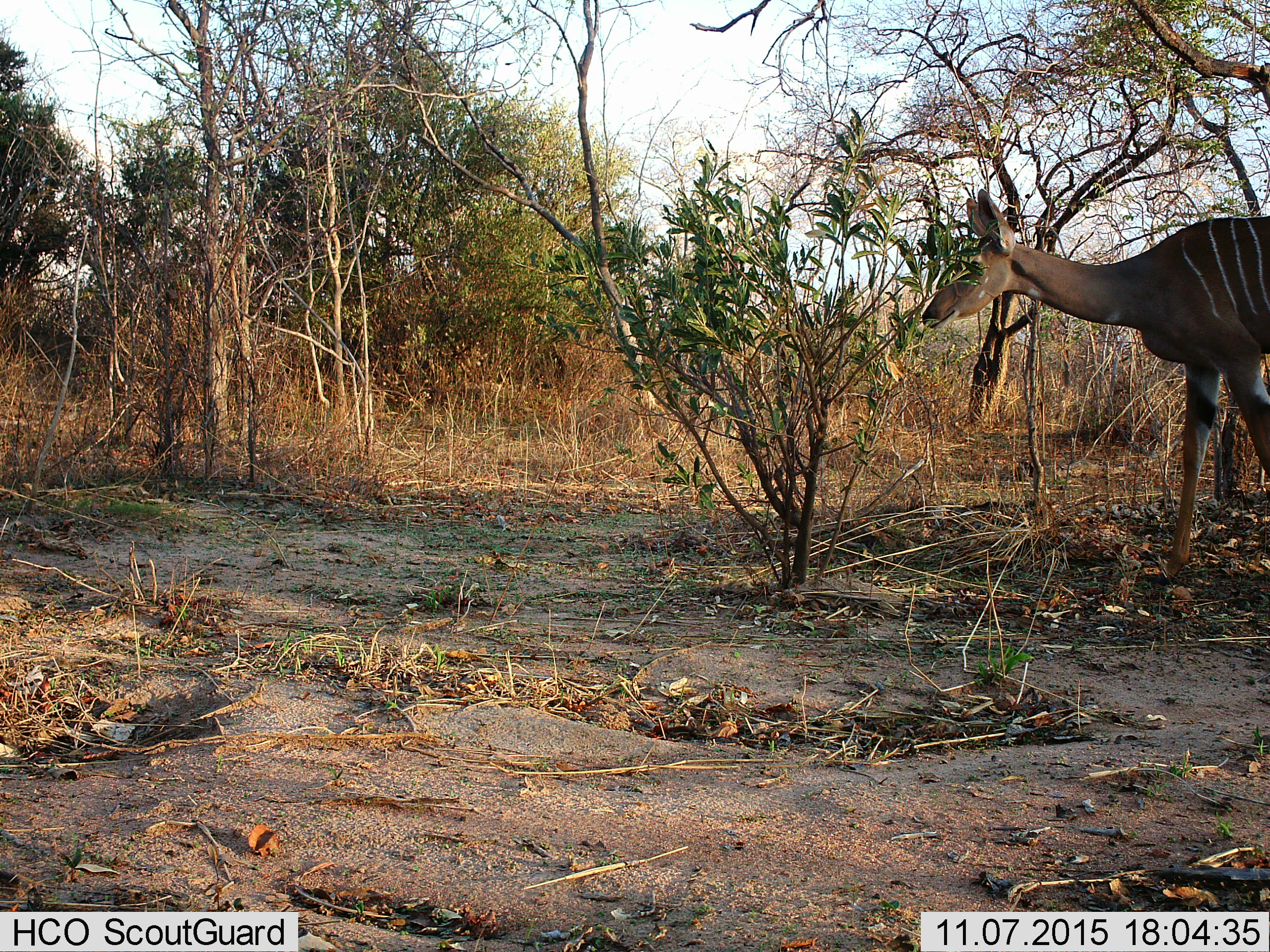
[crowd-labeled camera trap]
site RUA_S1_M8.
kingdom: Animalia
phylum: Chordata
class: Mammalia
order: Artiodactyla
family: Bovidae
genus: Tragelaphus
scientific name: Tragelaphus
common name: kudu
Kudu (Tragelaphus), count 1. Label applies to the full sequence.